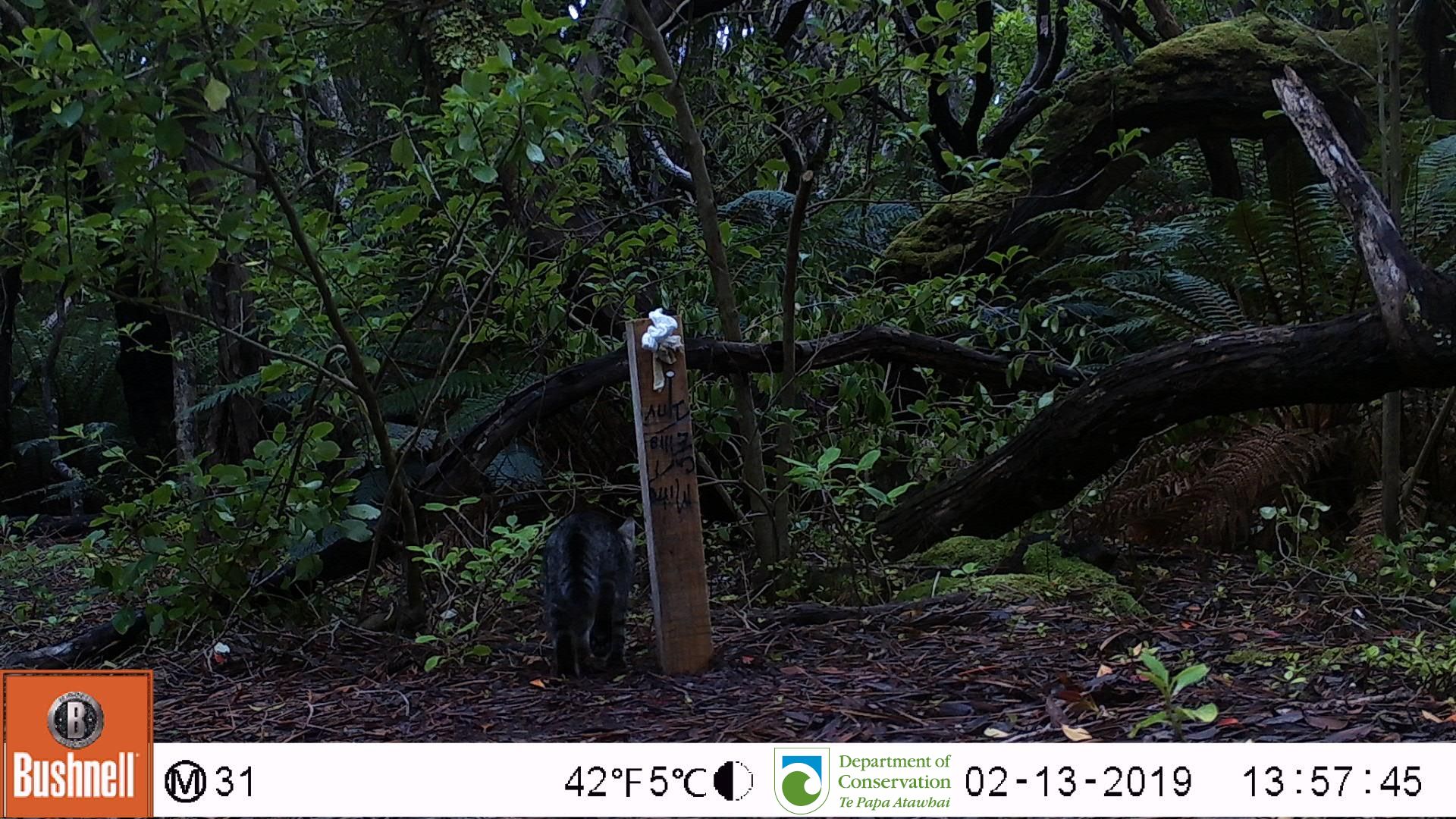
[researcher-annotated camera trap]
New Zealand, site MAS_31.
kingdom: Animalia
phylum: Chordata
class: Mammalia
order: Carnivora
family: Felidae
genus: Felis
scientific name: Felis catus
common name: domestic cat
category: cat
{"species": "cat (domestic cat) (Felis catus)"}